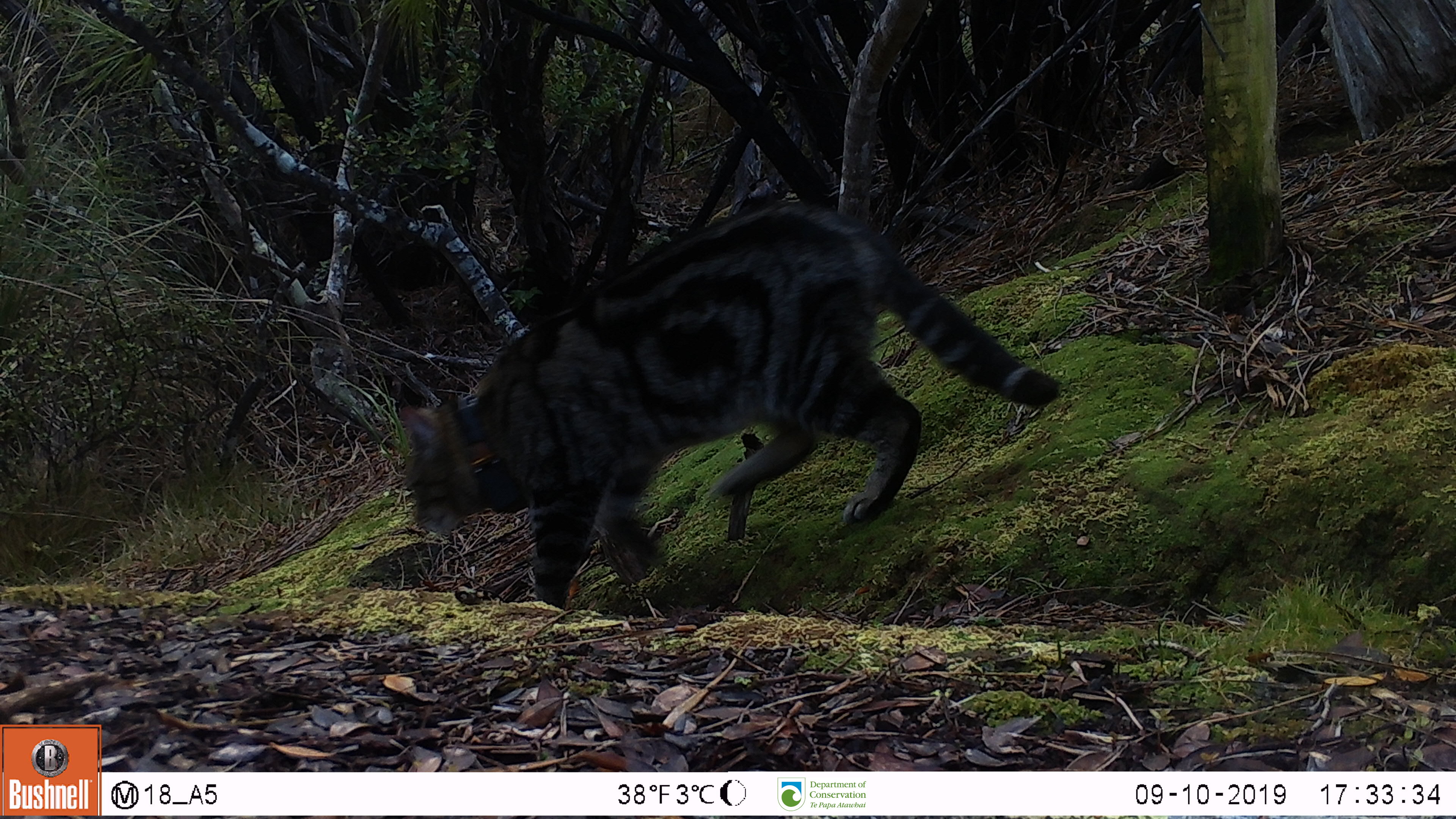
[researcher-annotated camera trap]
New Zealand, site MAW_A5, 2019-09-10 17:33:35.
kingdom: Animalia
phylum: Chordata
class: Mammalia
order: Carnivora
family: Felidae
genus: Felis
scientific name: Felis catus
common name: domestic cat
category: cat